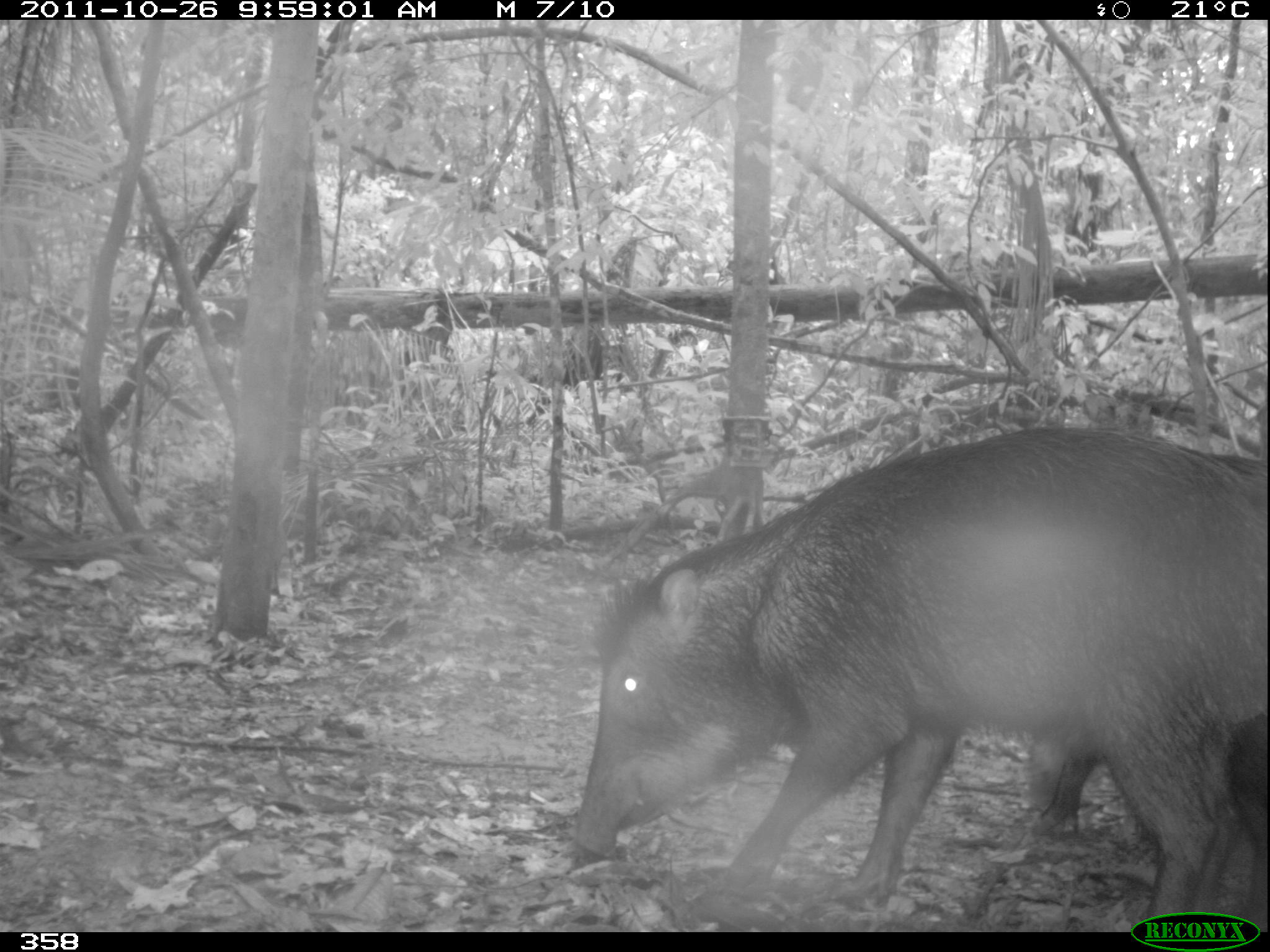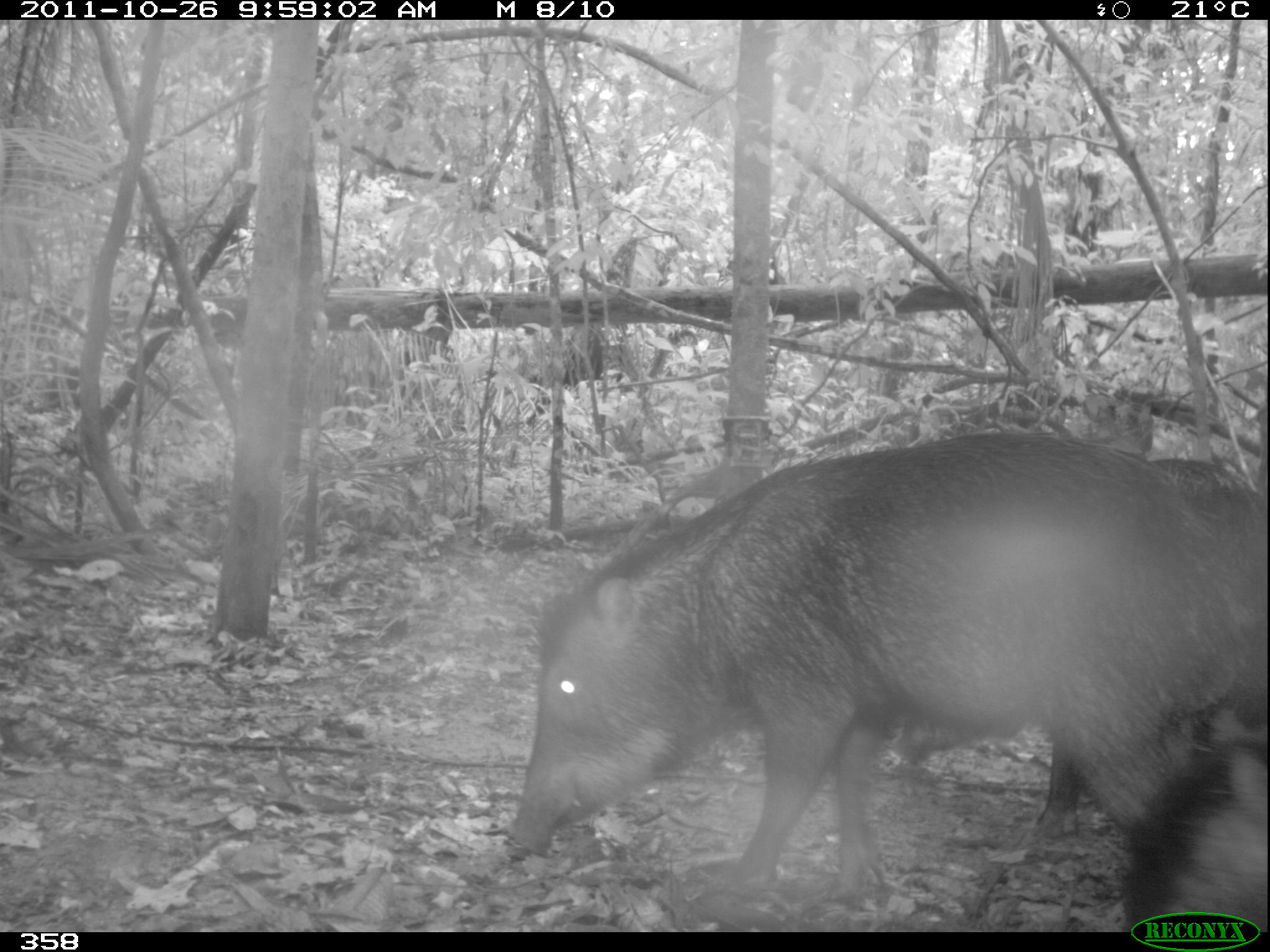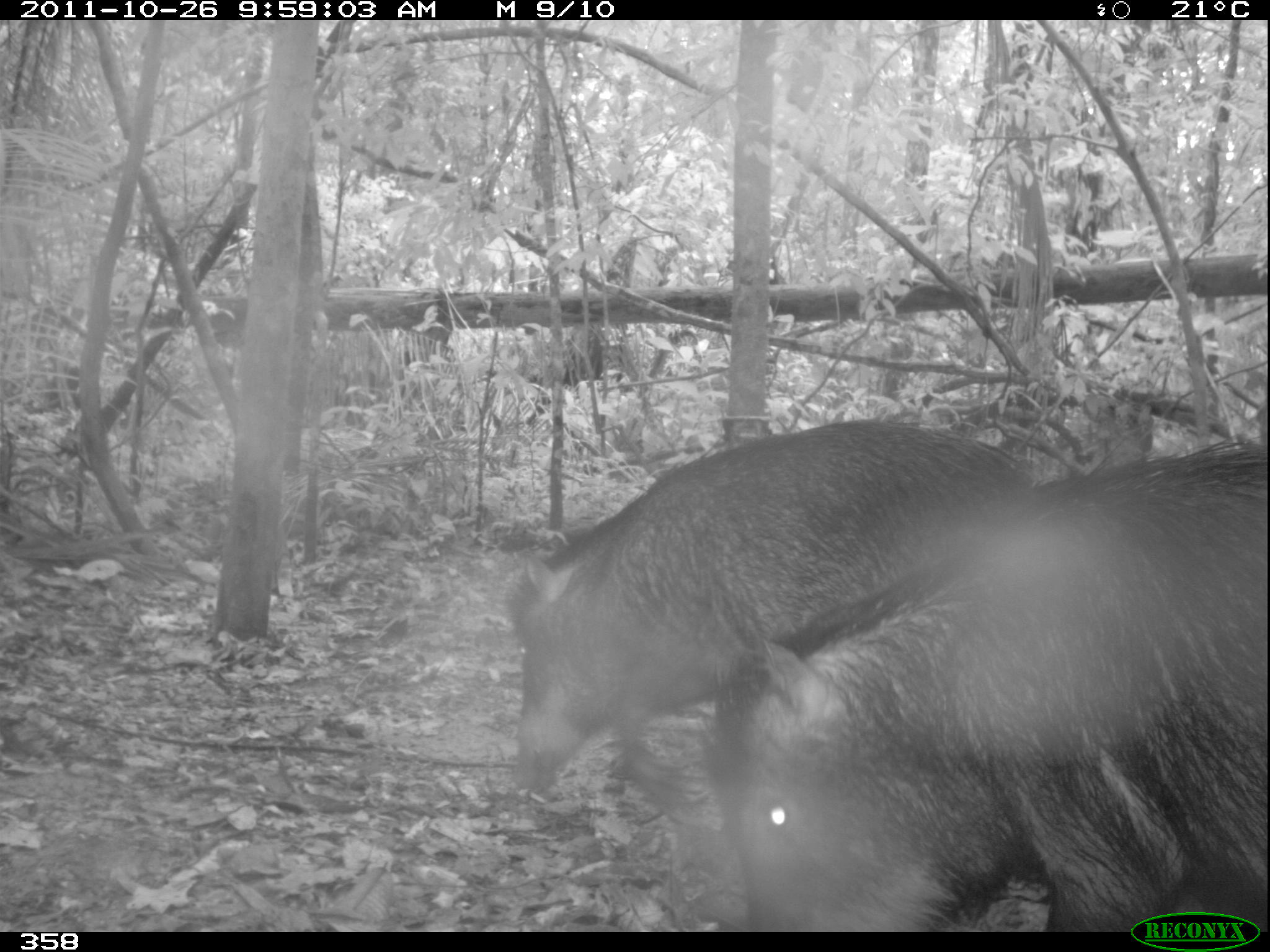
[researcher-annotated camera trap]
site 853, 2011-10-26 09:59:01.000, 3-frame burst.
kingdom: Animalia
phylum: Chordata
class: Mammalia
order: Artiodactyla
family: Tayassuidae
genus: Tayassu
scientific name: Tayassu pecari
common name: white-lipped peccary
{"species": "Tayassu pecari (white-lipped peccary)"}